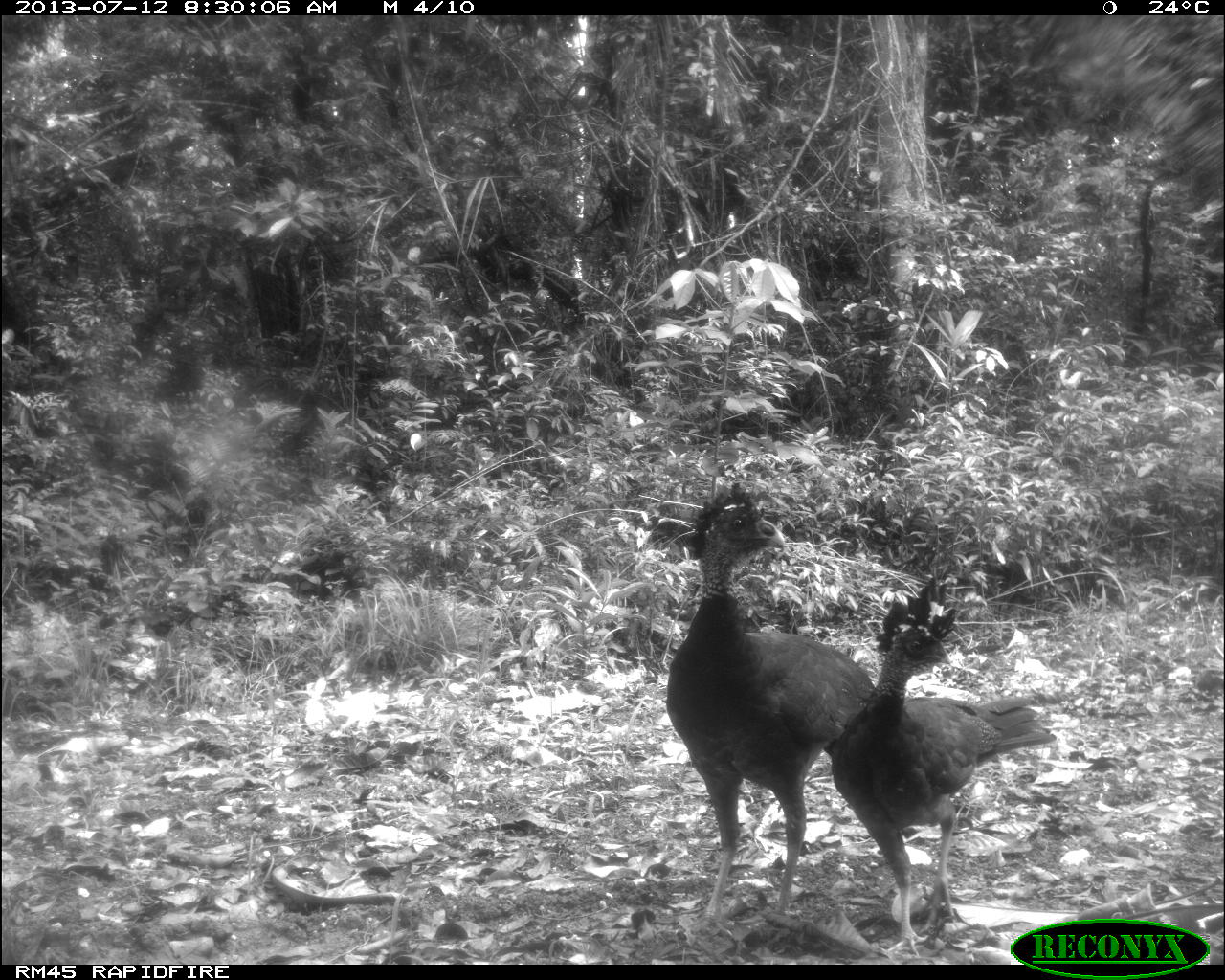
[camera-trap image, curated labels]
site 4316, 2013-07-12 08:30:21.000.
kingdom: Animalia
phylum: Chordata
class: Aves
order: Galliformes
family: Cracidae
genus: Crax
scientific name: Crax rubra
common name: great curassow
Crax rubra (great curassow), count 2.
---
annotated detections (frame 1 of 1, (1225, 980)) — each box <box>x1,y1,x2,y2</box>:
crax rubra: <box>663,478,874,934</box>; <box>829,573,1057,957</box>